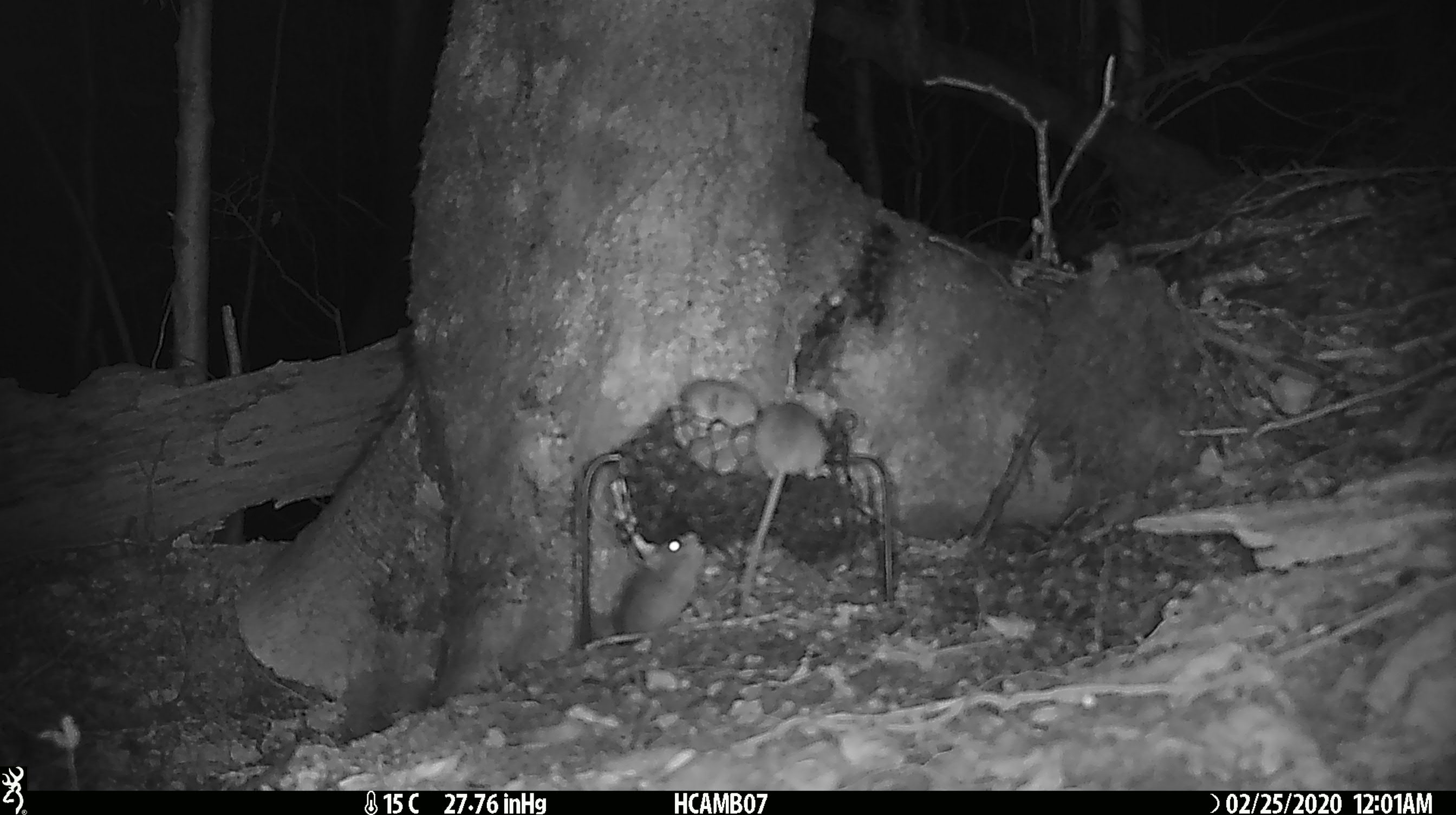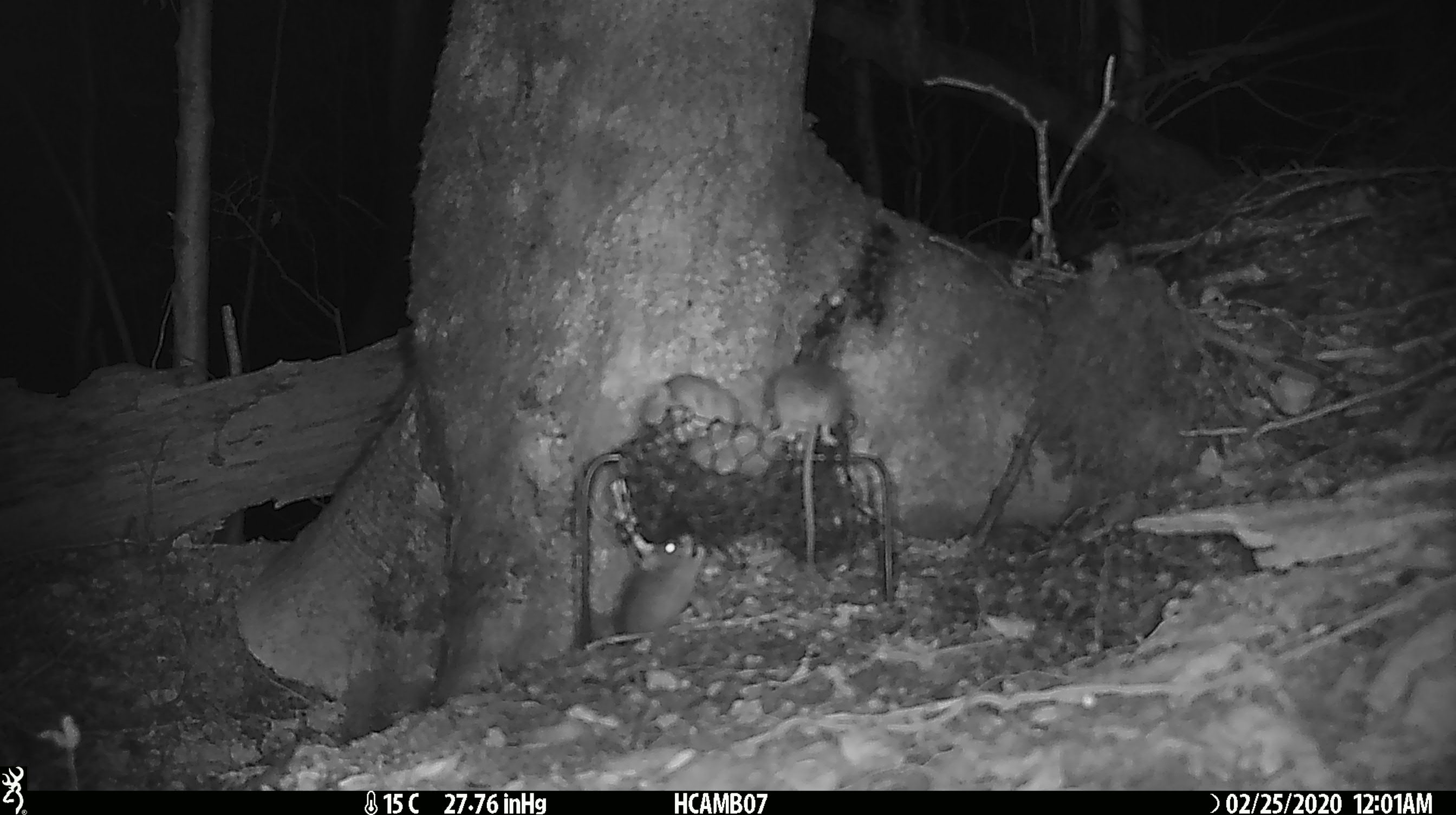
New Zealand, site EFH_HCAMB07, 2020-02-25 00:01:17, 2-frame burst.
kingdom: Animalia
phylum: Chordata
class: Mammalia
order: Rodentia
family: Muridae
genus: Mus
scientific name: Mus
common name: mouse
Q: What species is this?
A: Mouse (Mus).